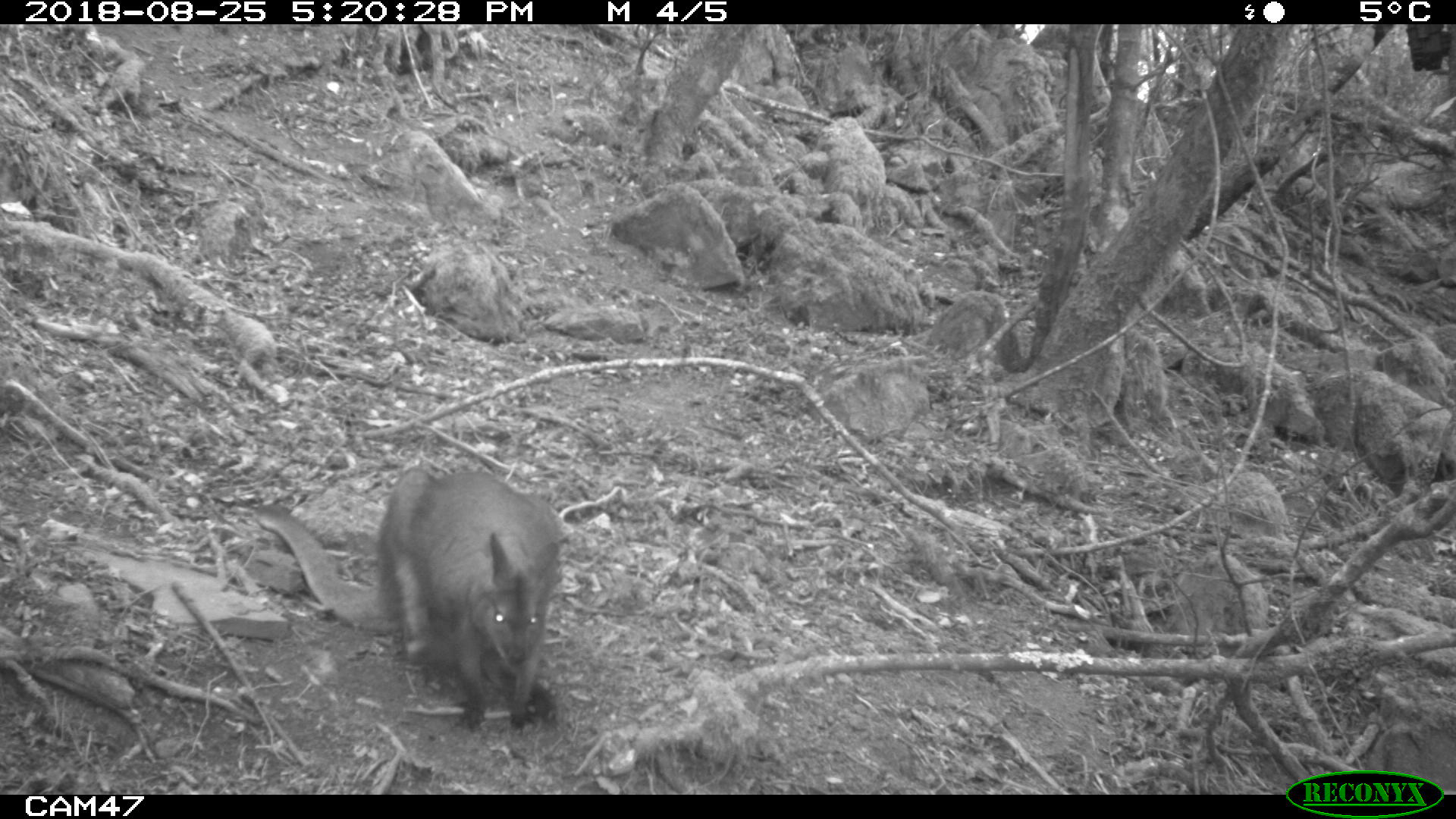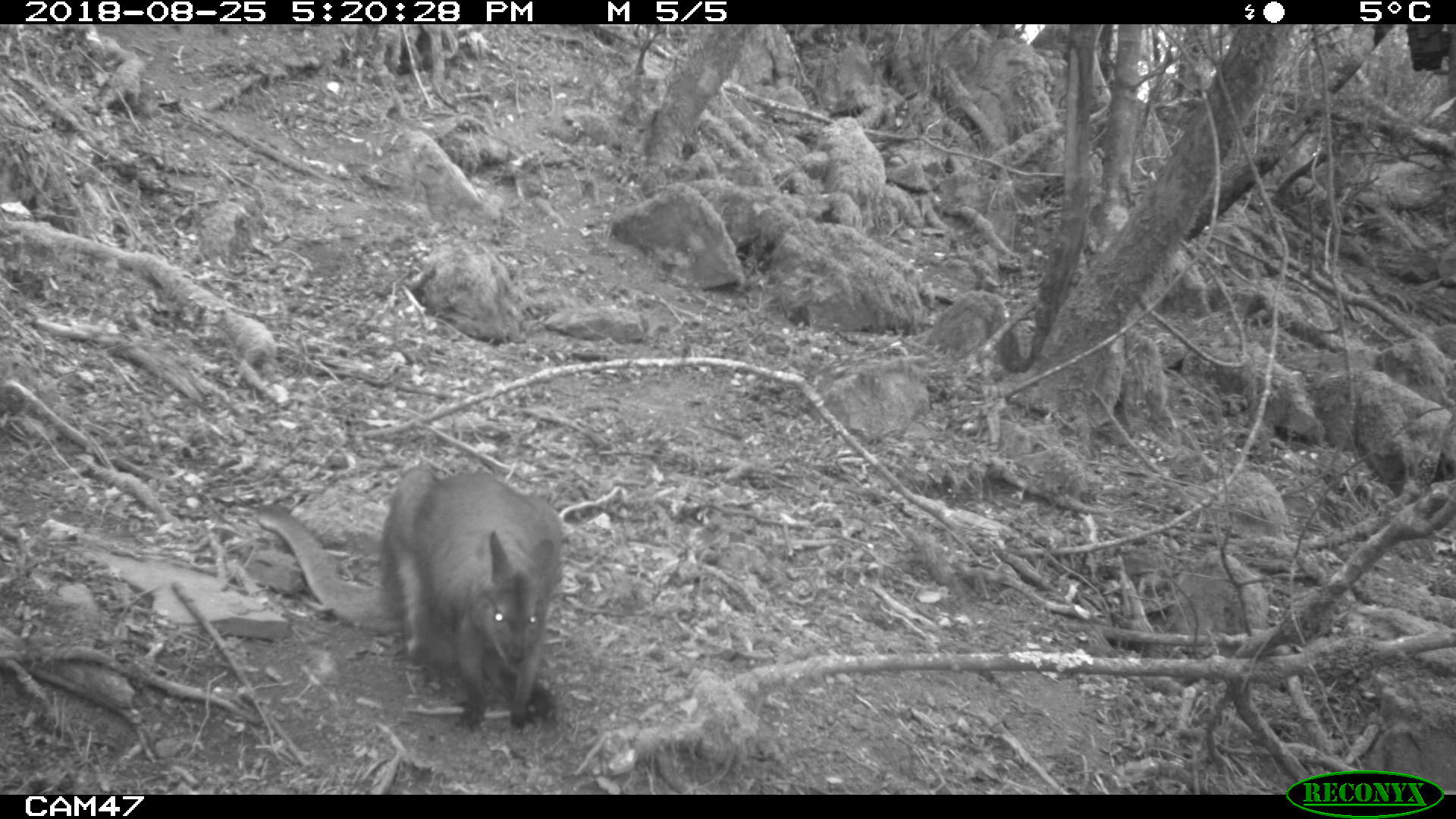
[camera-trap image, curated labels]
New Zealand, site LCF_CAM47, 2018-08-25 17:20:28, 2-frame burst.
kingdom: Animalia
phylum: Chordata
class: Mammalia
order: Diprotodontia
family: Macropodidae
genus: Notamacropus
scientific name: Notamacropus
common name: wallaby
Wallaby (Notamacropus).